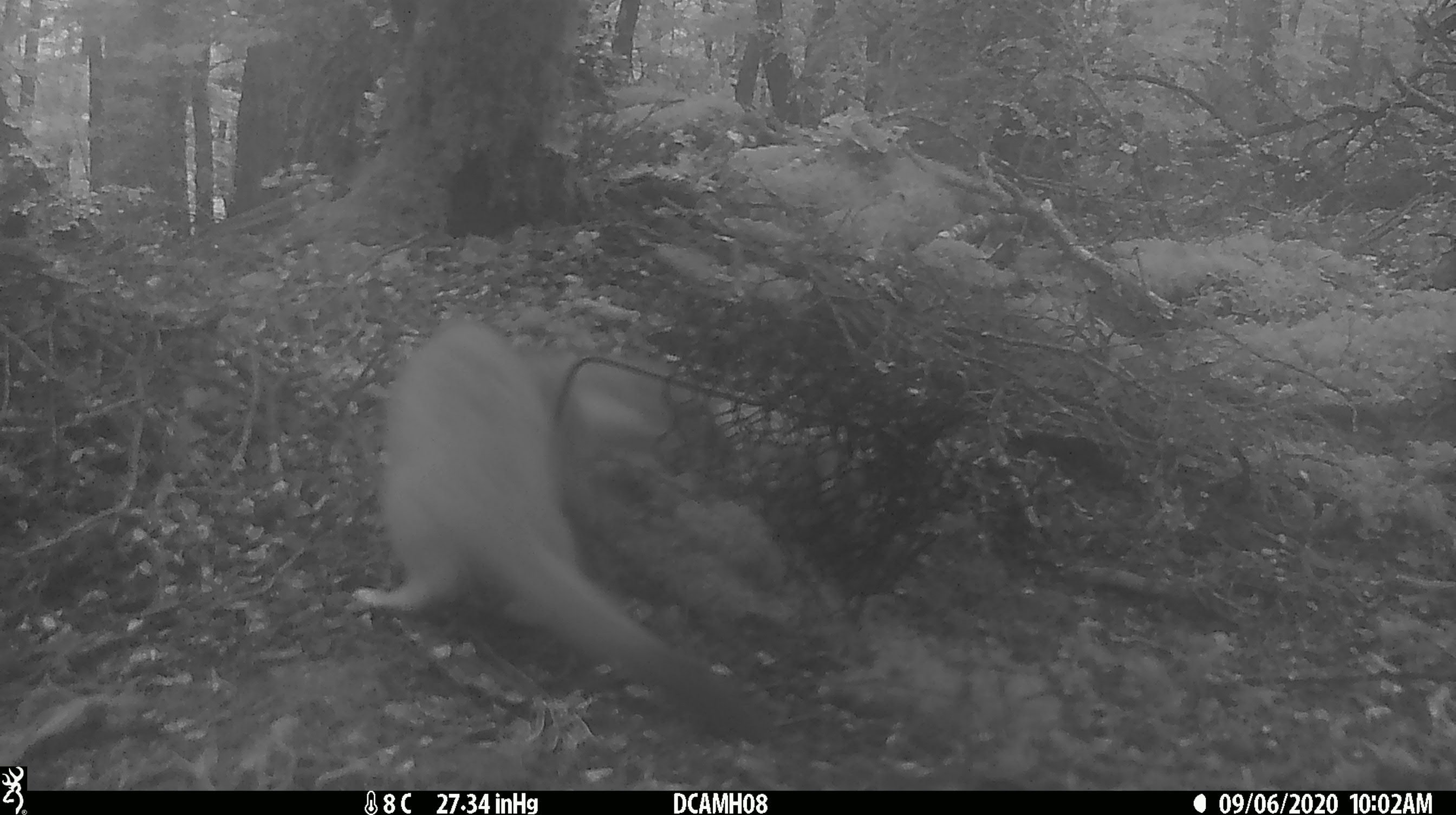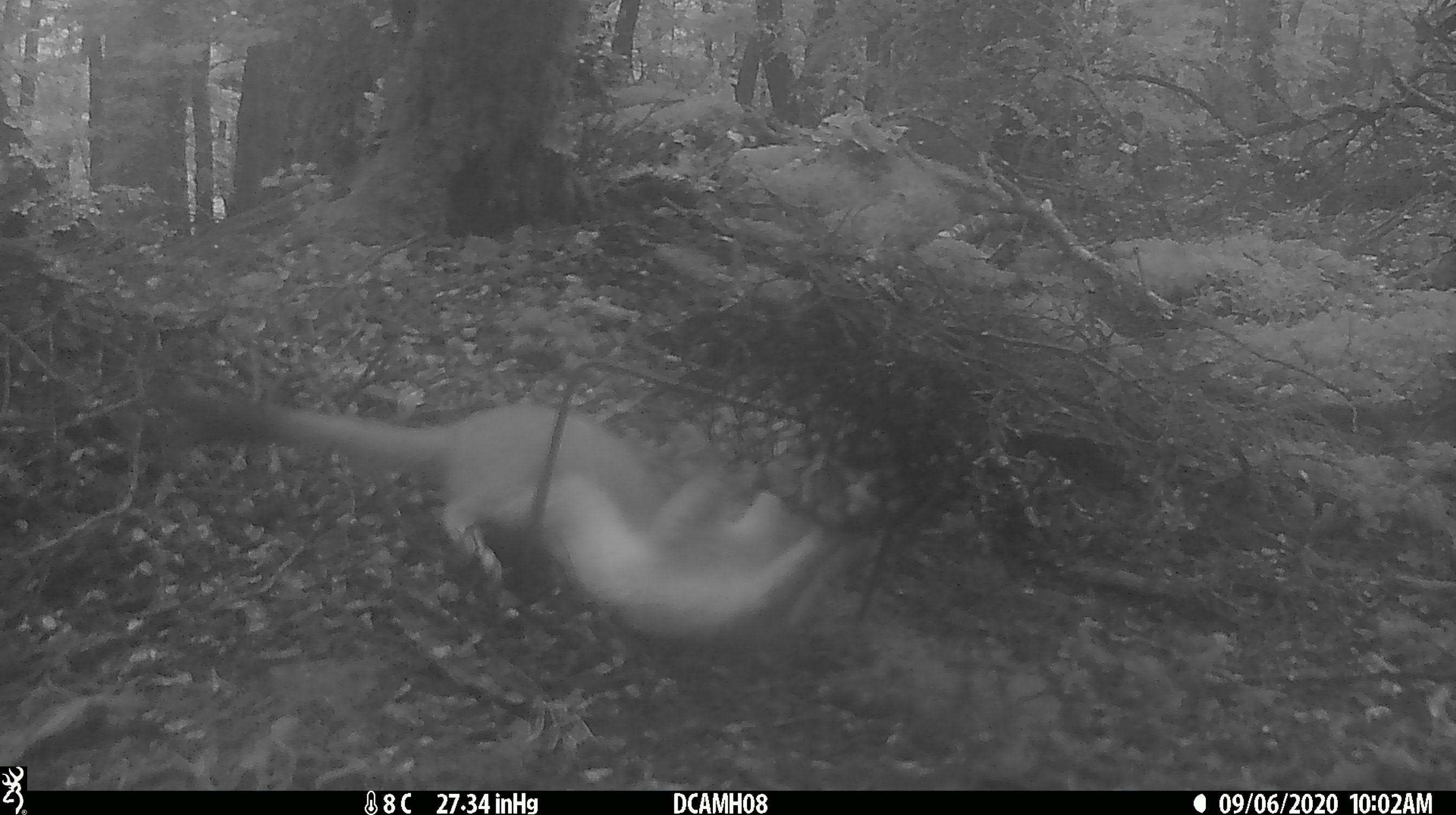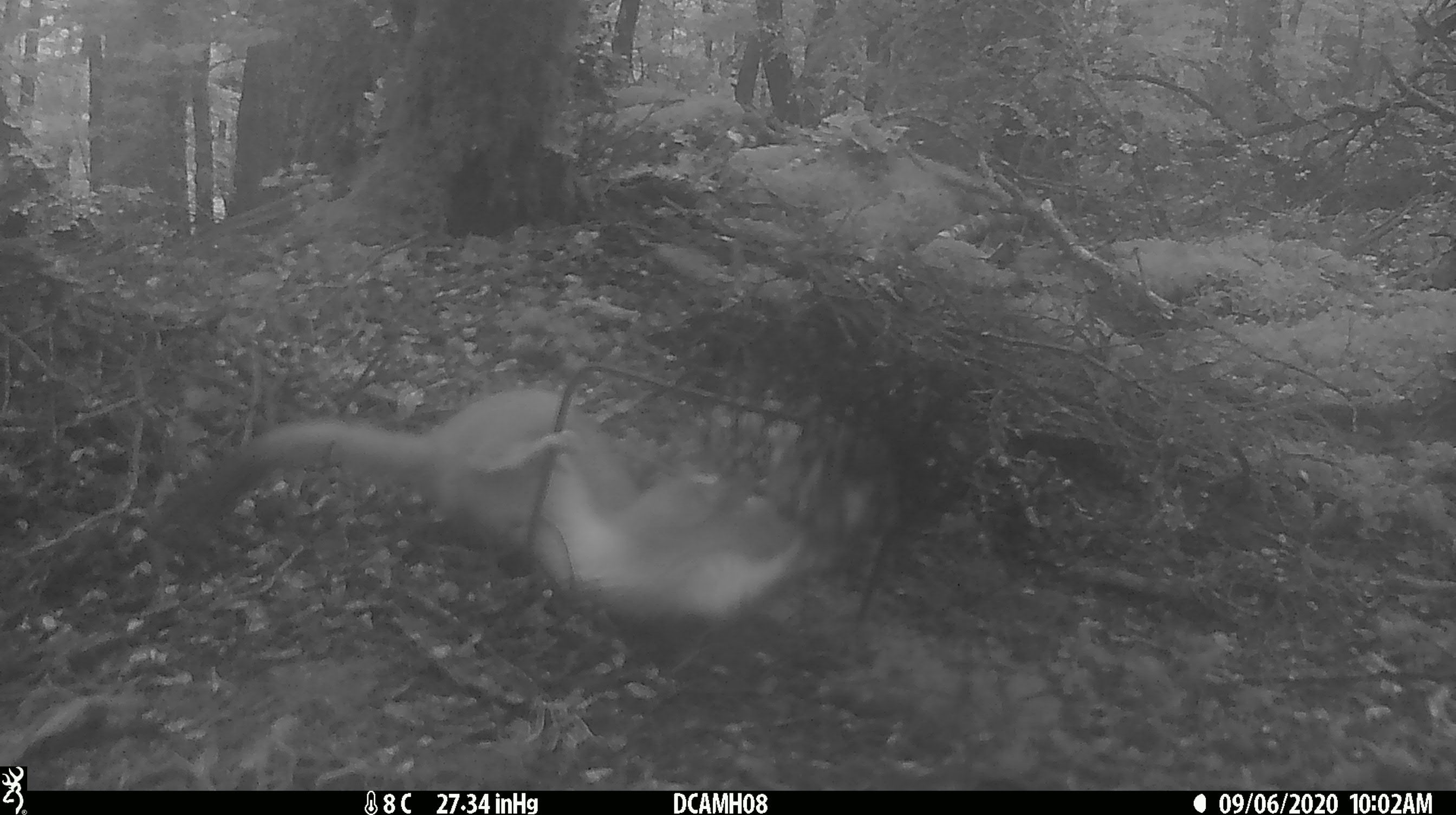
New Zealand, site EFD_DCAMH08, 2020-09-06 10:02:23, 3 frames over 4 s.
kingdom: Animalia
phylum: Chordata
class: Mammalia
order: Carnivora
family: Mustelidae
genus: Mustela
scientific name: Mustela erminea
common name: stoat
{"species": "stoat (Mustela erminea)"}